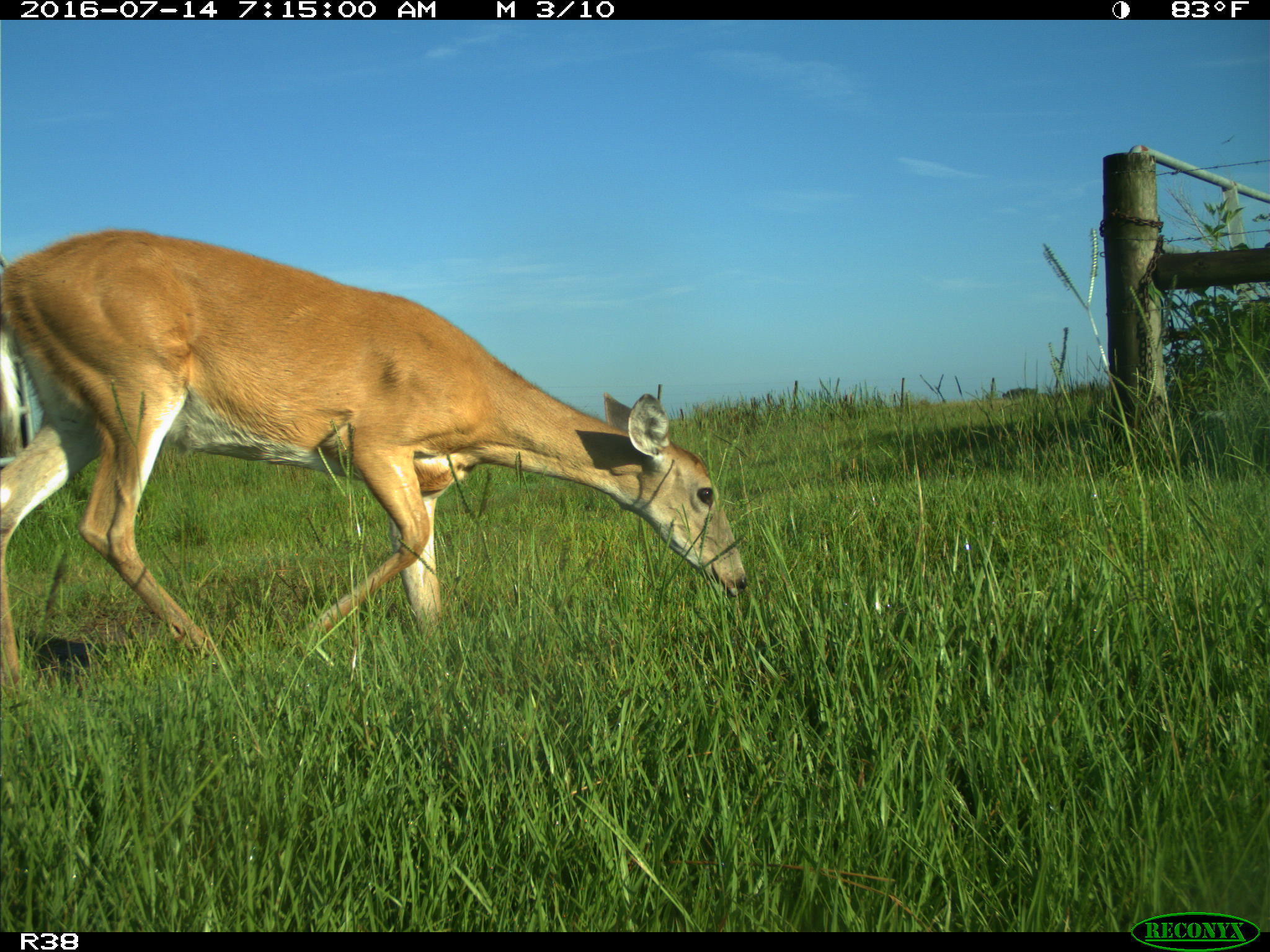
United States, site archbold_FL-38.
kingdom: Animalia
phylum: Chordata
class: Mammalia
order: Artiodactyla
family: Cervidae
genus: Odocoileus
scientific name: Odocoileus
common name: deer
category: unidentified deer